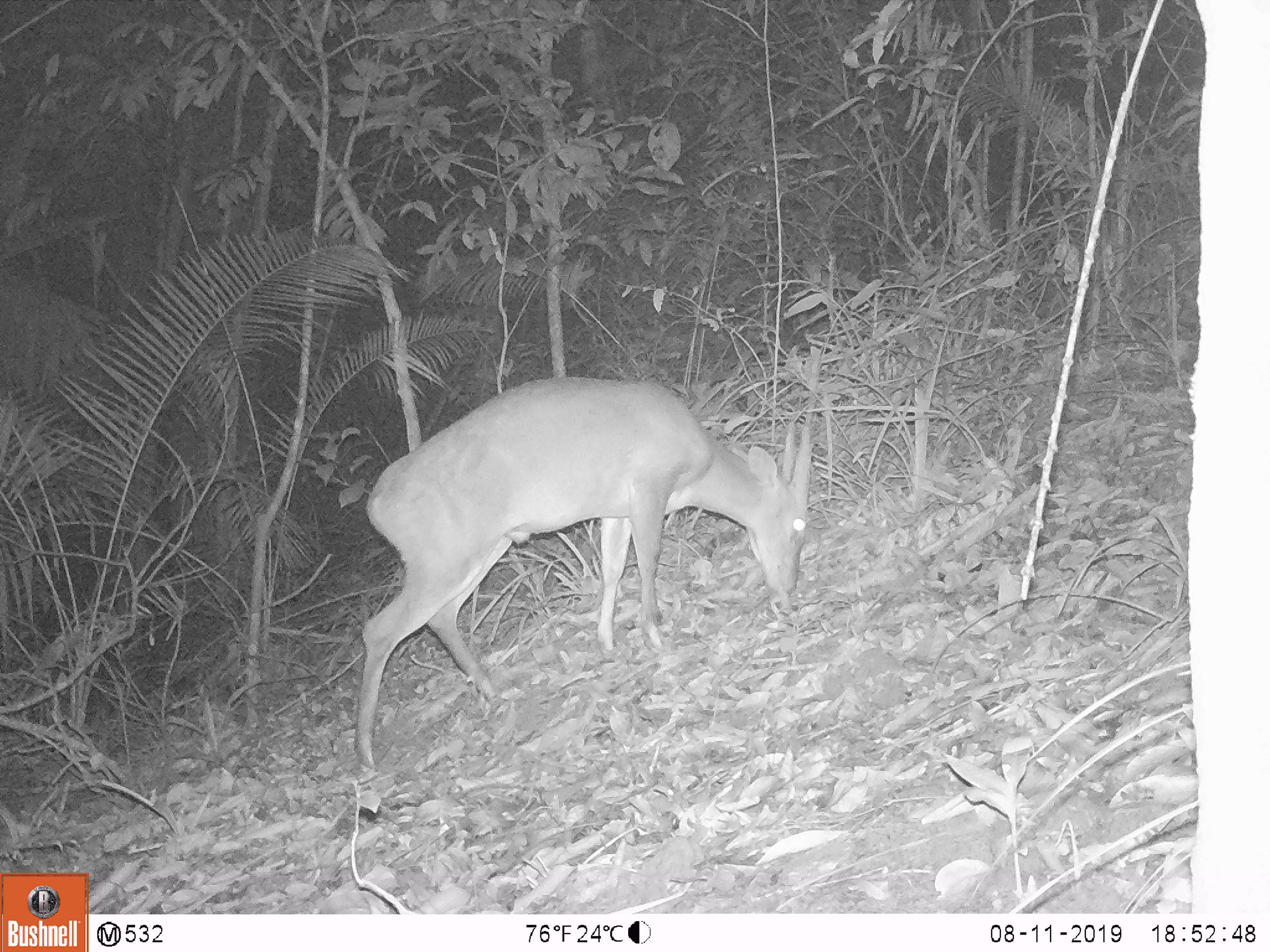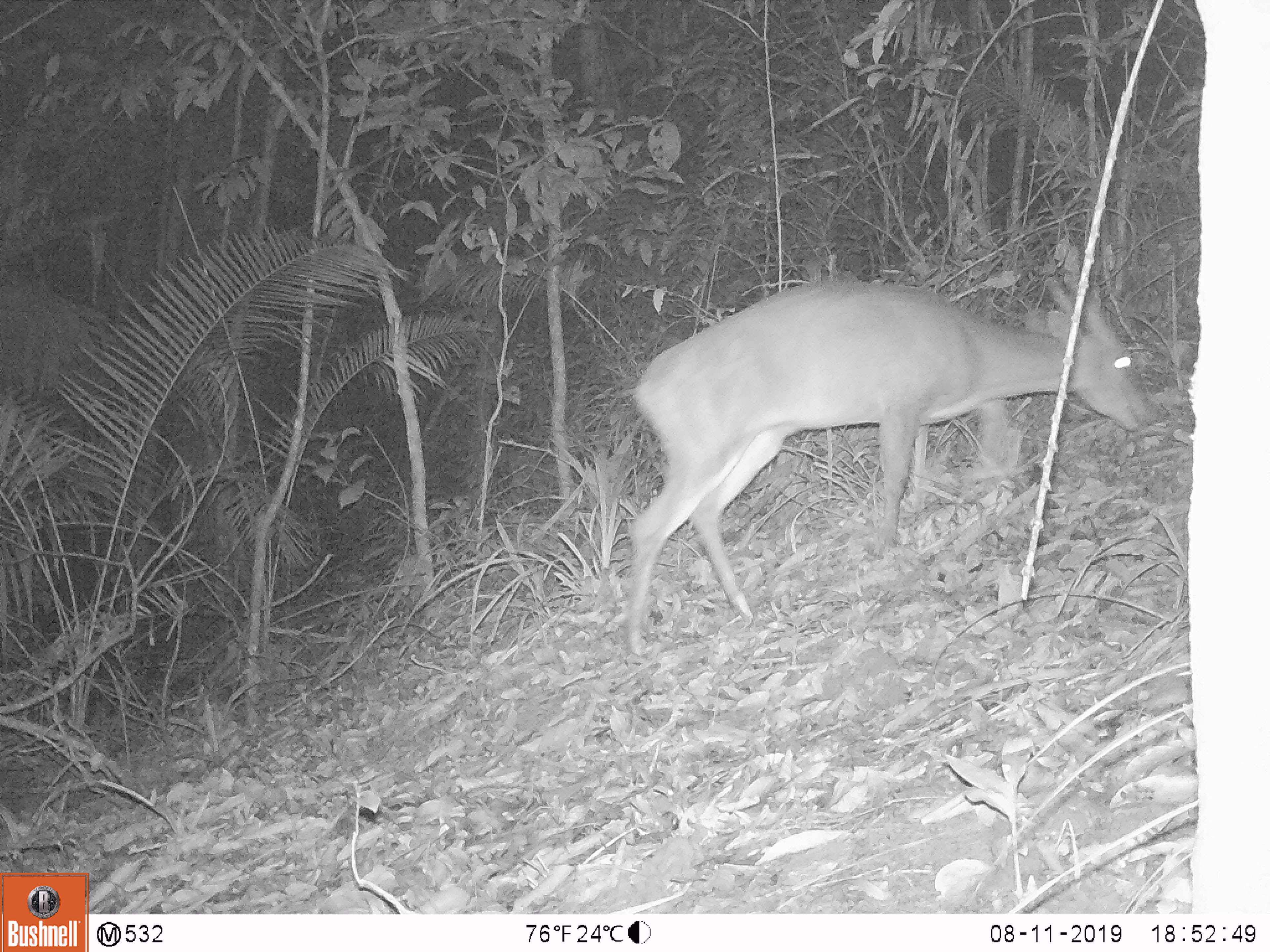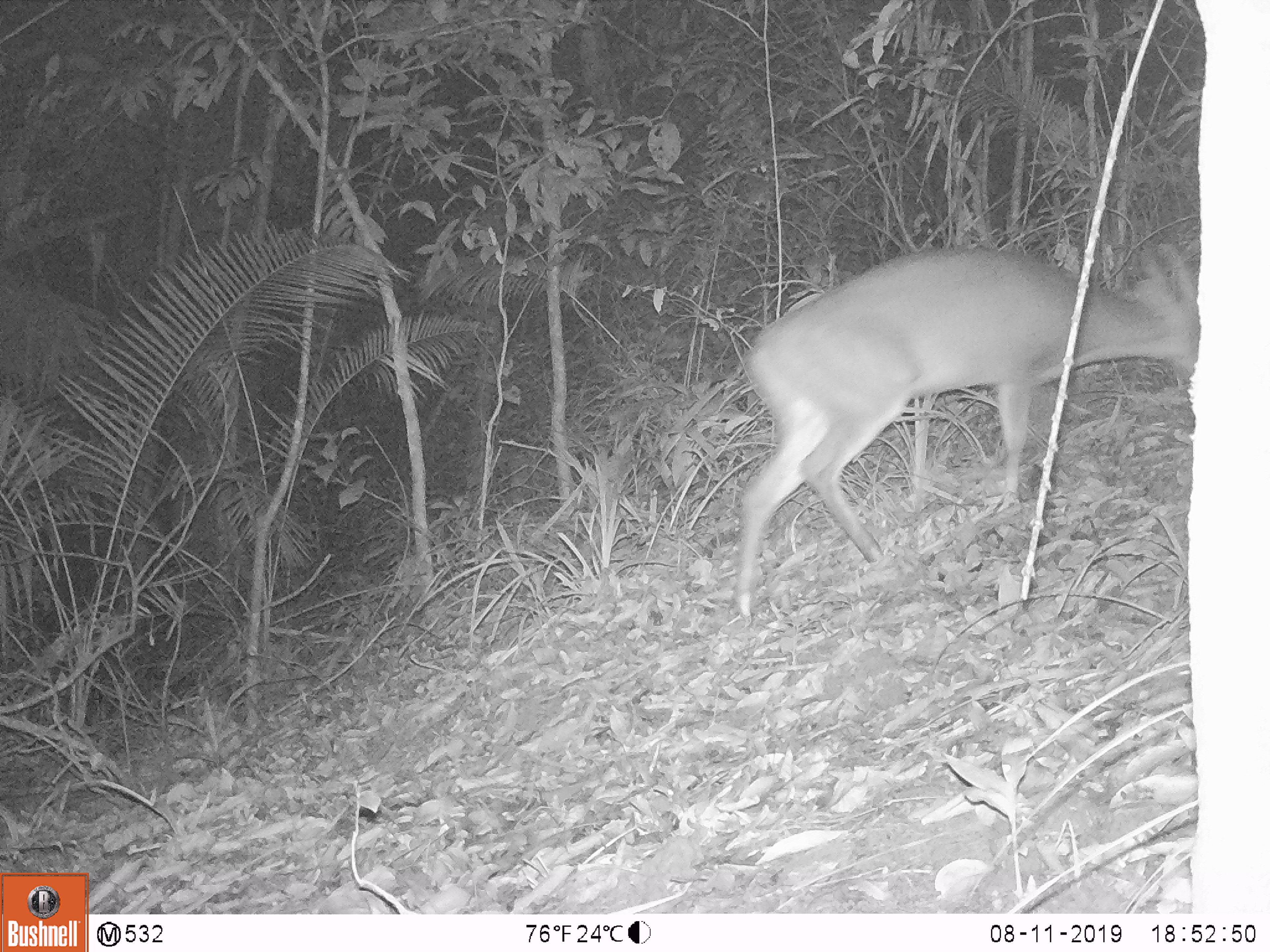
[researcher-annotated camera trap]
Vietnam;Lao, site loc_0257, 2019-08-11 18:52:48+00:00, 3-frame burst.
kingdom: Animalia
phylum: Chordata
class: Mammalia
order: Artiodactyla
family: Cervidae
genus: Muntiacus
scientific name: Muntiacus vuquangensis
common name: large-antlered muntjac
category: large antlered muntjac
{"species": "large antlered muntjac (large-antlered muntjac) (Muntiacus vuquangensis)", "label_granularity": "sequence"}